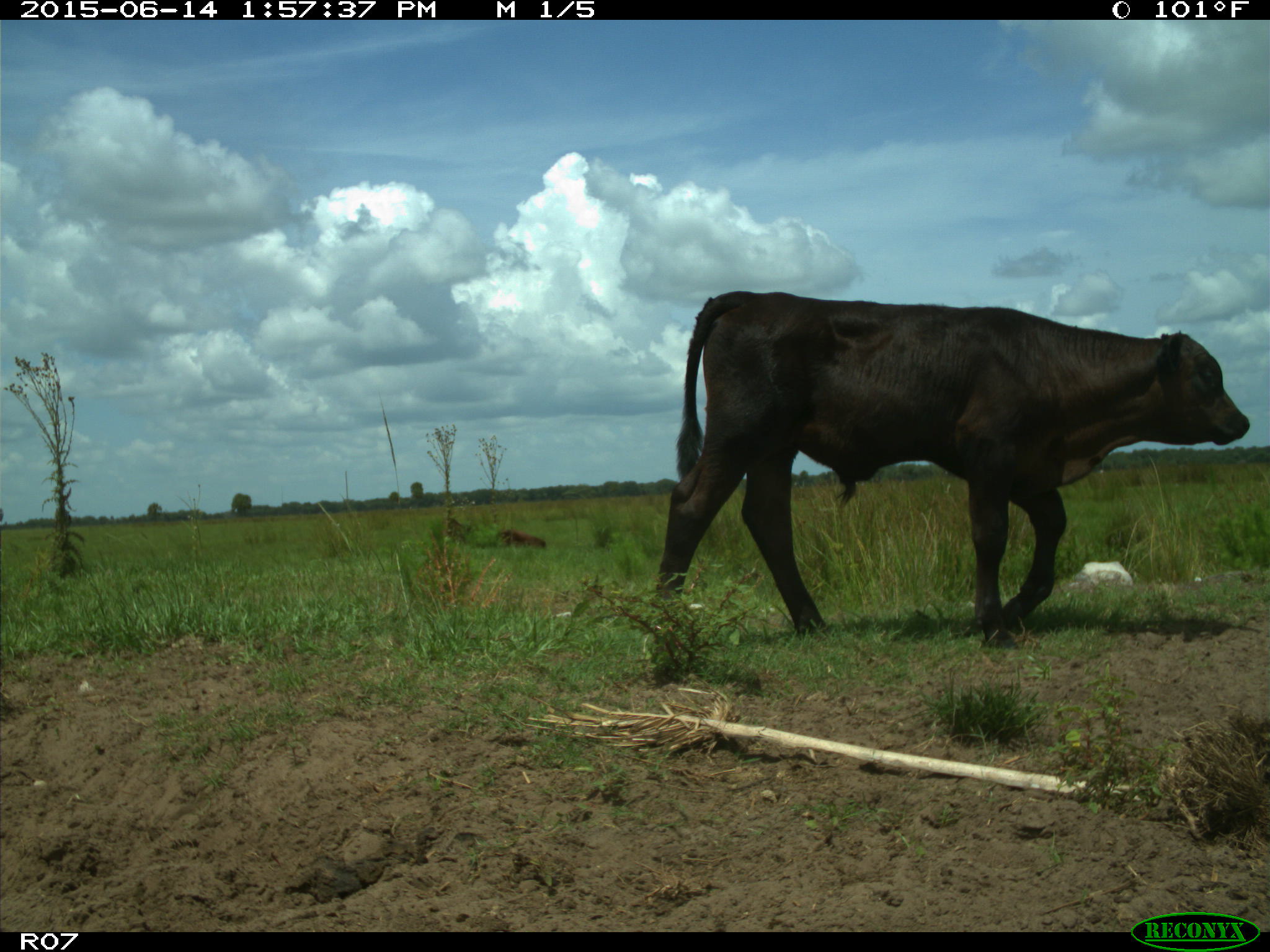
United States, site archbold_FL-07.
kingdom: Animalia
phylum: Chordata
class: Mammalia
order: Artiodactyla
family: Bovidae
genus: Bos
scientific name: Bos taurus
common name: domestic cow